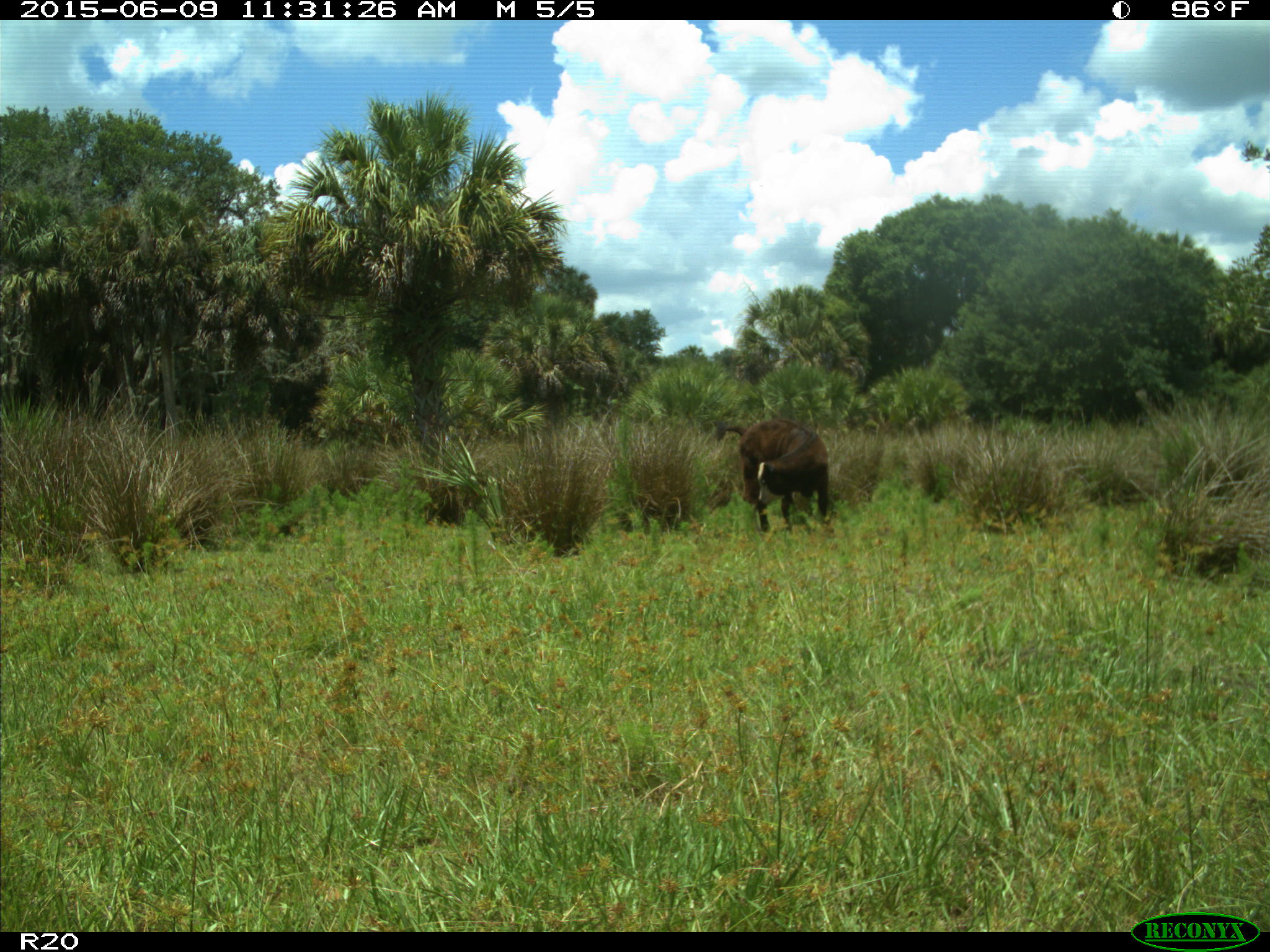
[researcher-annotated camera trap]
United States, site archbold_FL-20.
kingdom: Animalia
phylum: Chordata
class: Mammalia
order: Artiodactyla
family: Bovidae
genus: Bos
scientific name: Bos taurus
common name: domestic cow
Bos taurus (domestic cow).